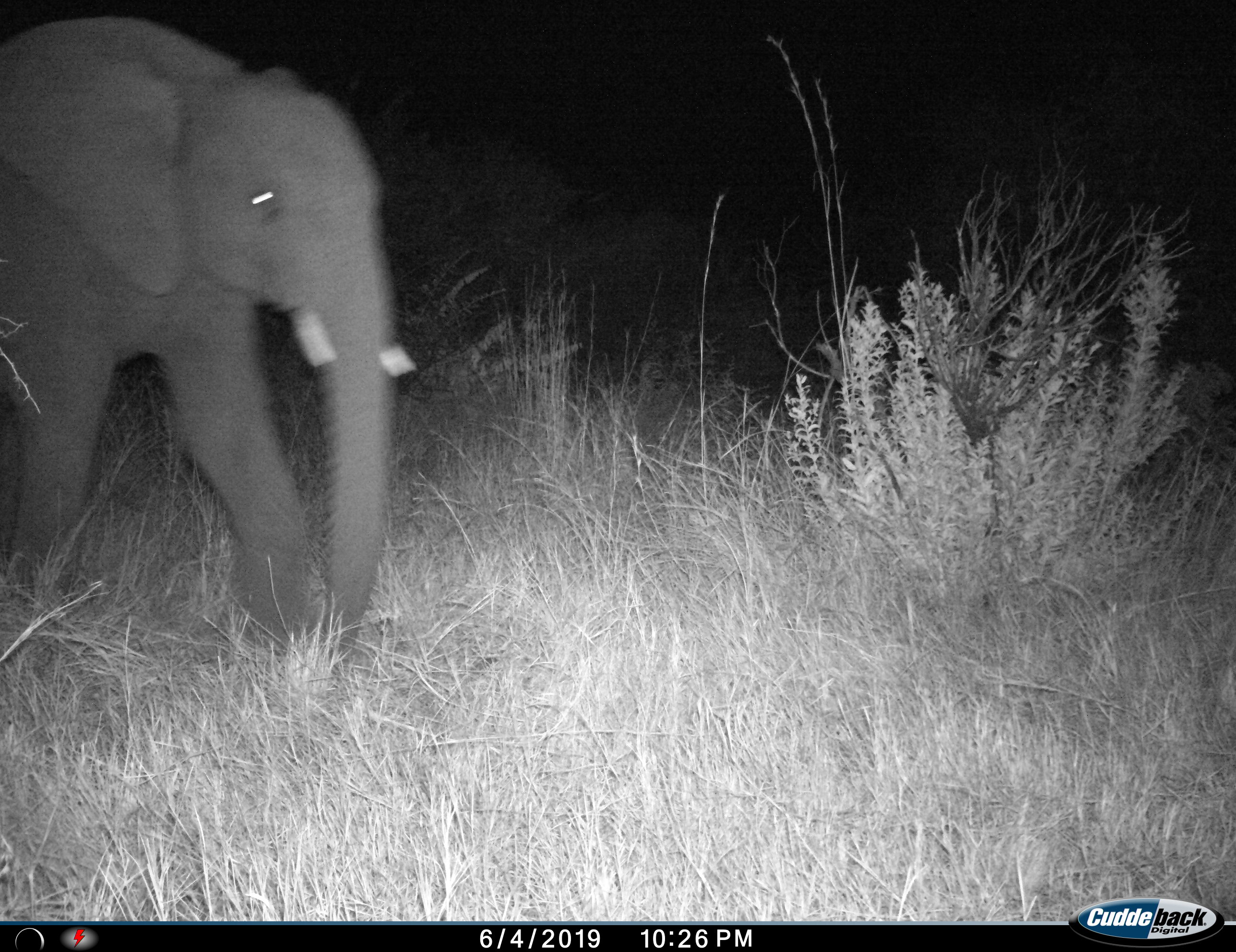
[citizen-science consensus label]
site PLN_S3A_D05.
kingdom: Animalia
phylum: Chordata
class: Mammalia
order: Proboscidea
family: Elephantidae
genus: Loxodonta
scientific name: Loxodonta africana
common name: african bush elephant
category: elephant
Elephant (african bush elephant) (Loxodonta africana), count 1. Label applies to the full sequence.